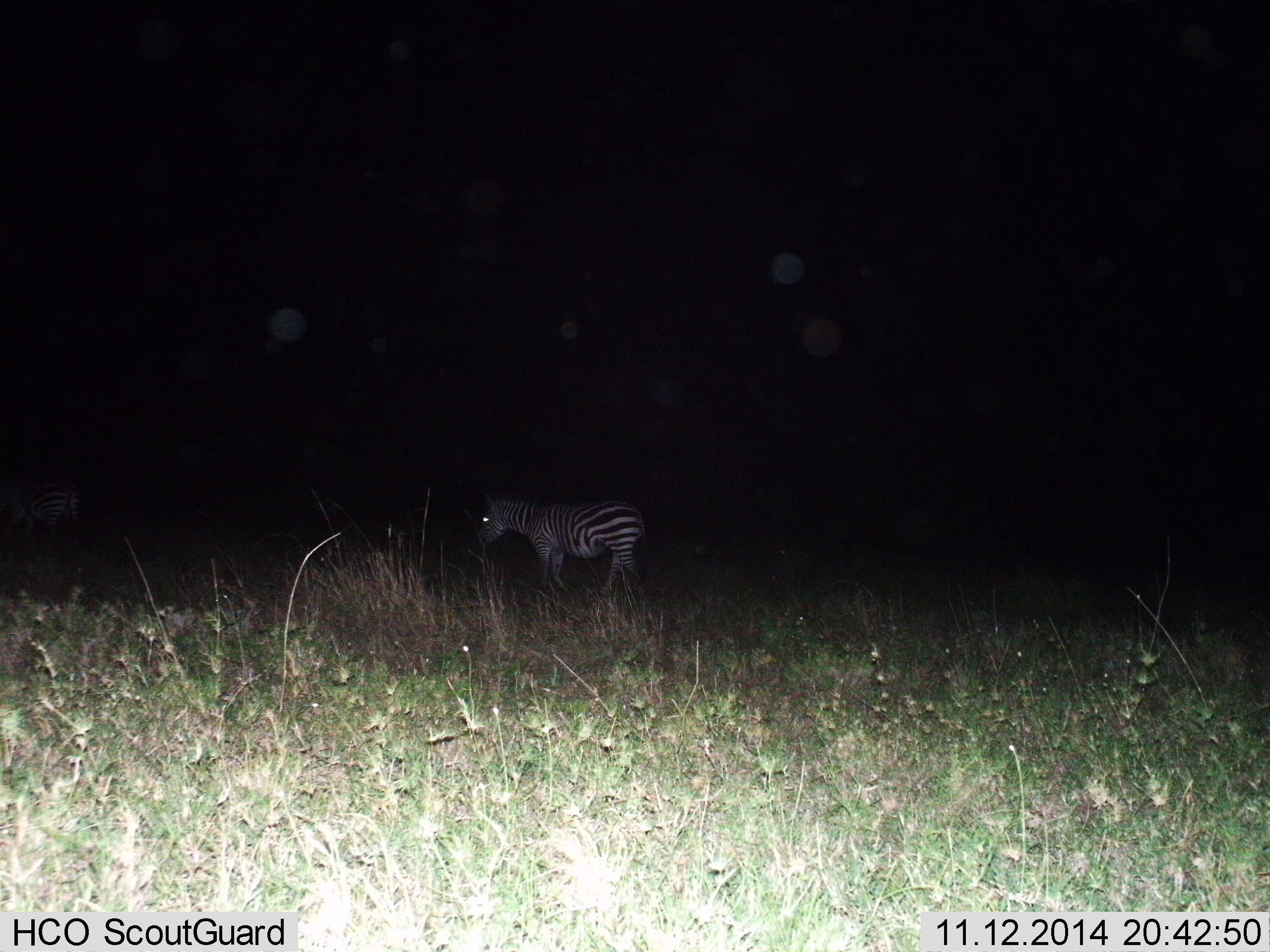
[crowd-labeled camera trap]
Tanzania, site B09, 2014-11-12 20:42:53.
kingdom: Animalia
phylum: Chordata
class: Mammalia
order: Perissodactyla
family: Equidae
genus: Equus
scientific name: Equus quagga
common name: plains zebra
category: zebra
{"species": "zebra (plains zebra) (Equus quagga)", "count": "2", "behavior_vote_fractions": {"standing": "40%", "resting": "0%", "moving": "70%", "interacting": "0%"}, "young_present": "0%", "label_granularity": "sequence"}